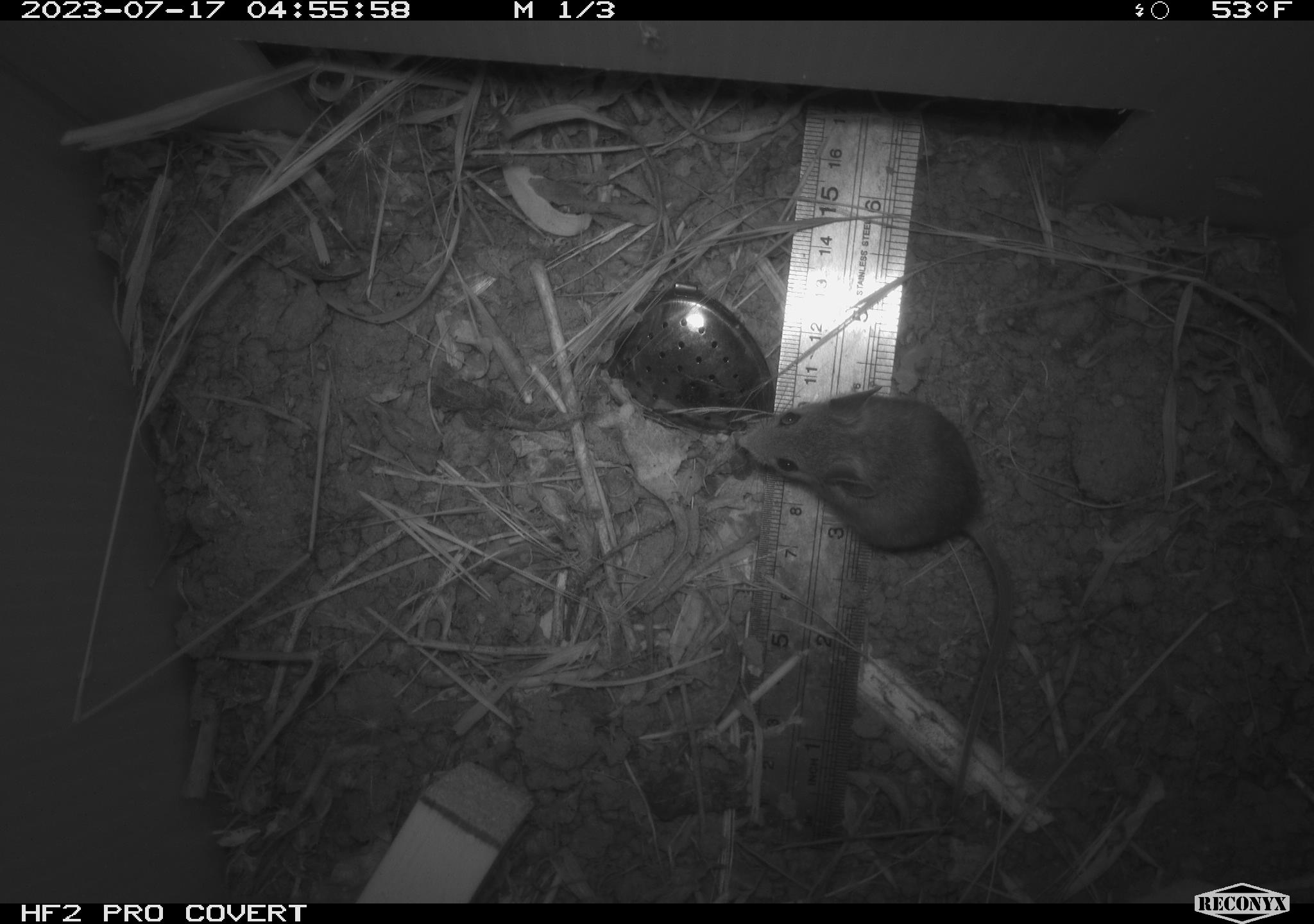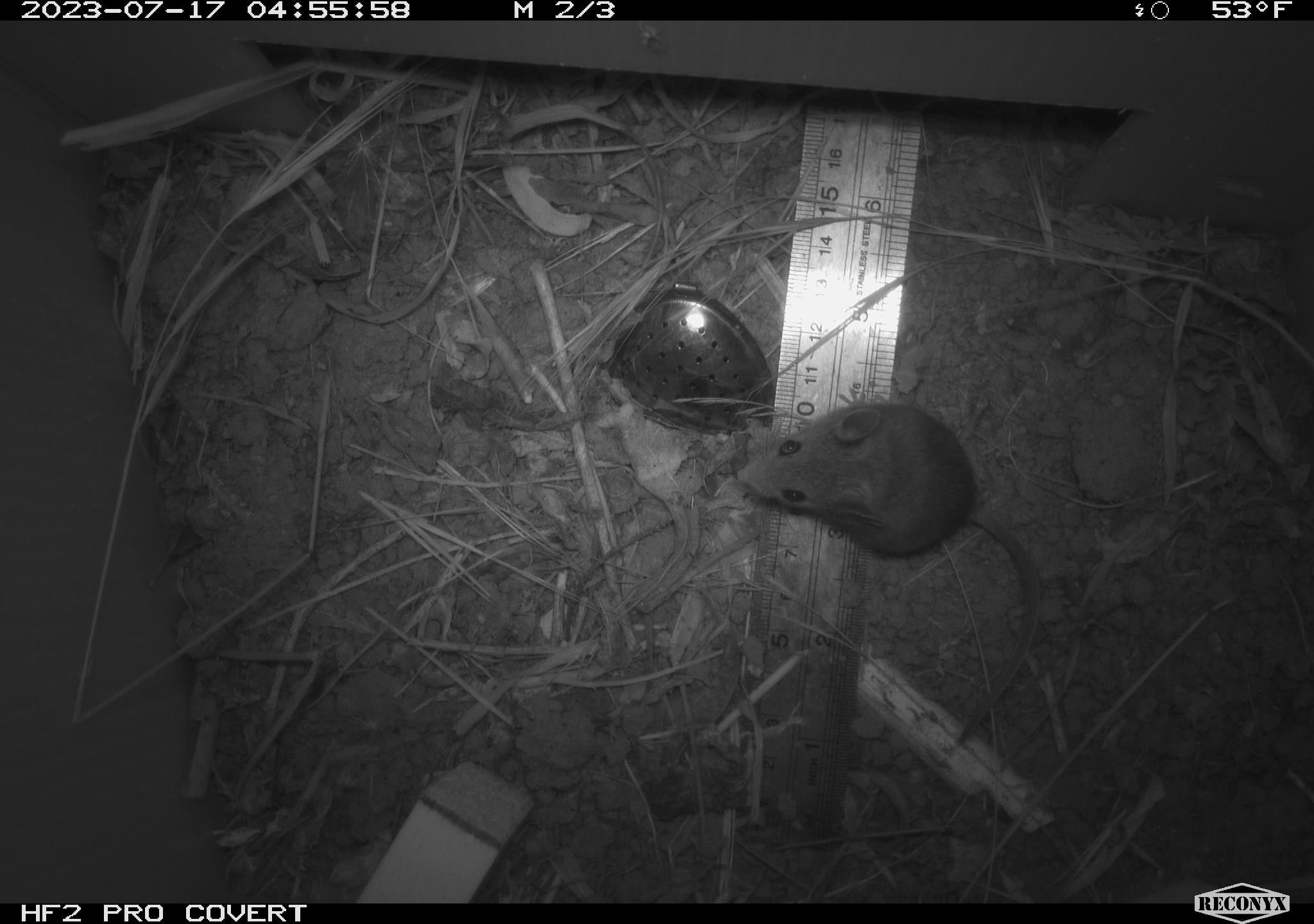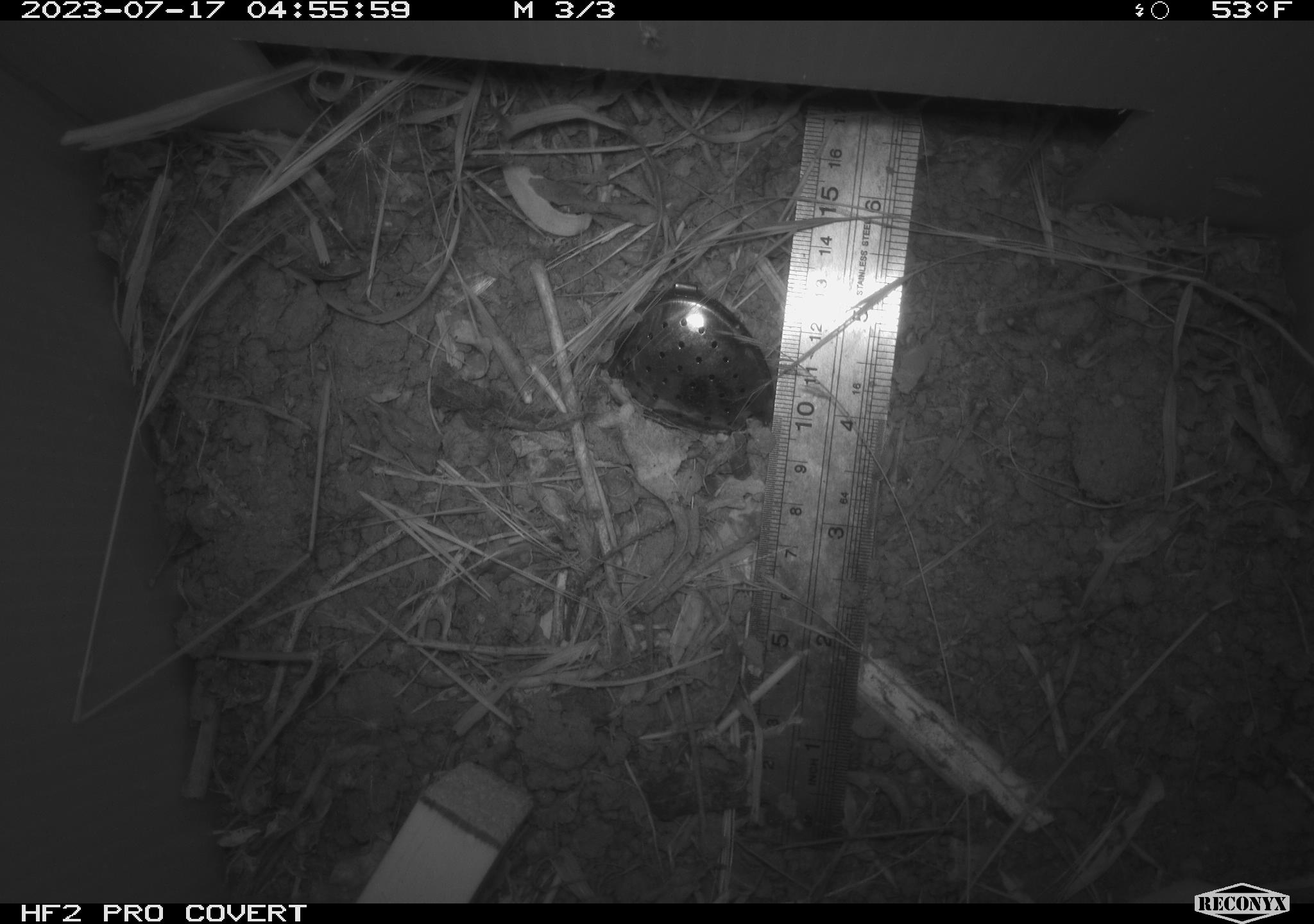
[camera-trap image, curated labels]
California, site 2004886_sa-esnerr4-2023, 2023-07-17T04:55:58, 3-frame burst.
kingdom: Animalia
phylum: Chordata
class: Mammalia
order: Rodentia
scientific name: Rodentia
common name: mouse species